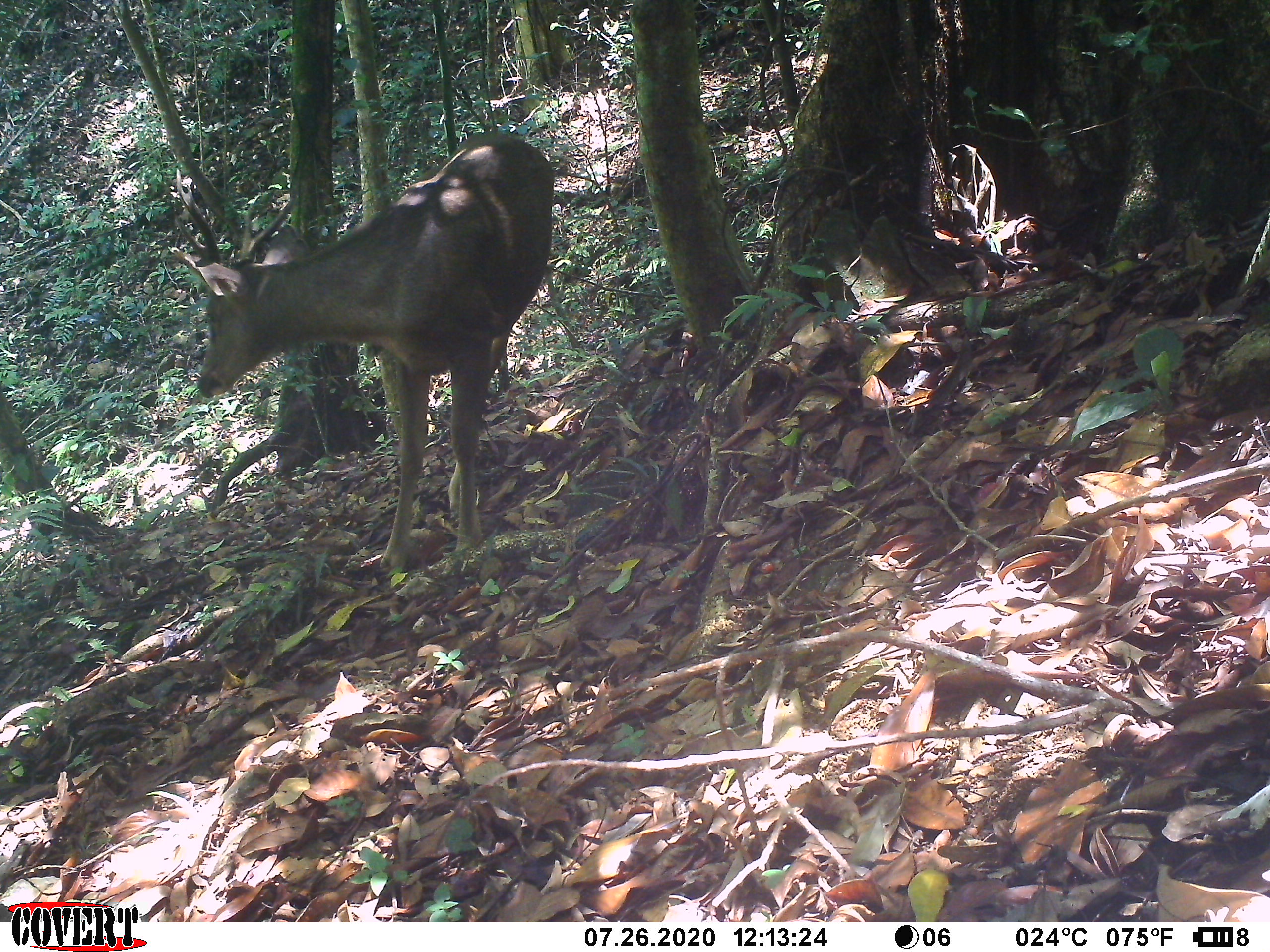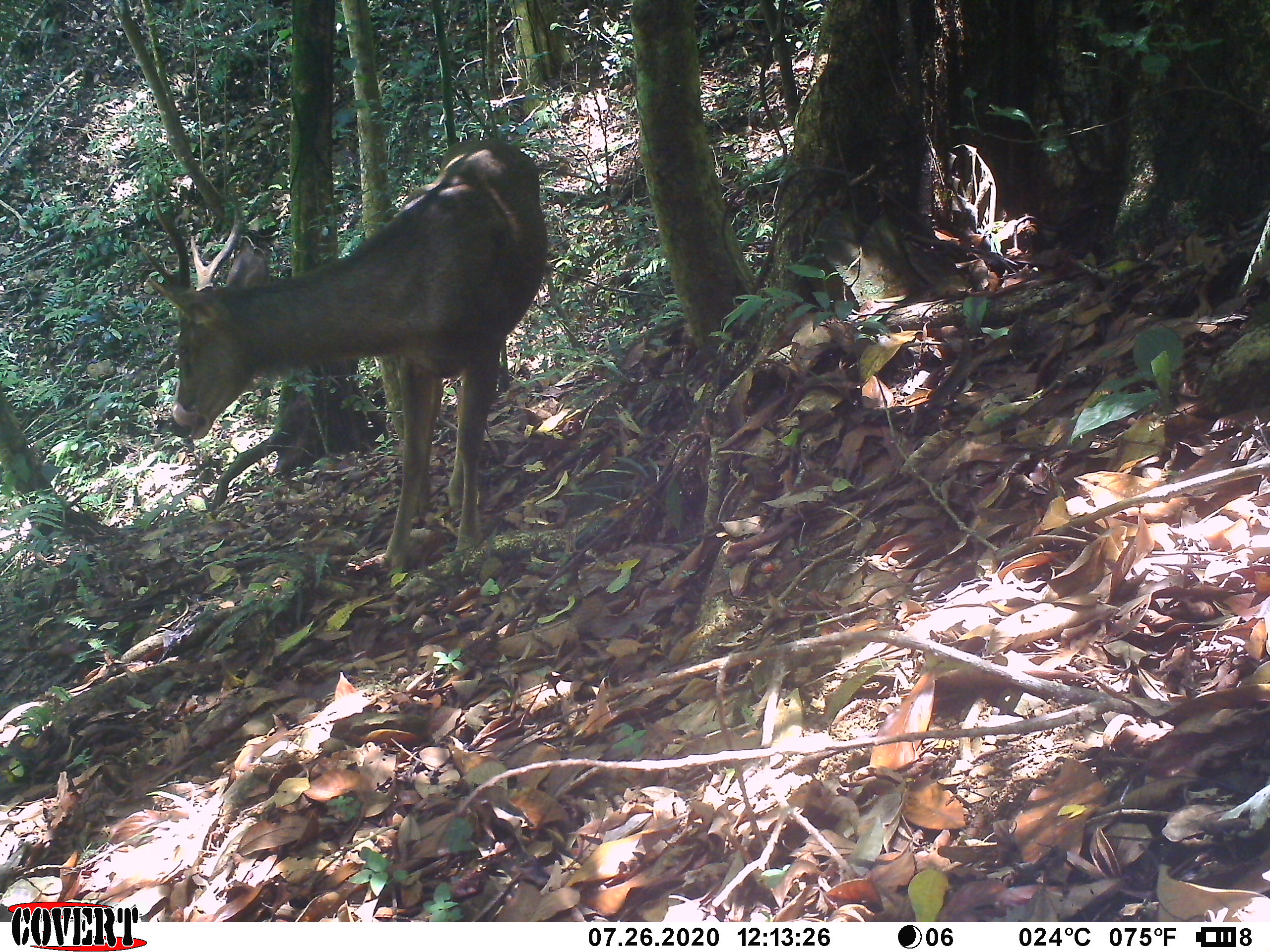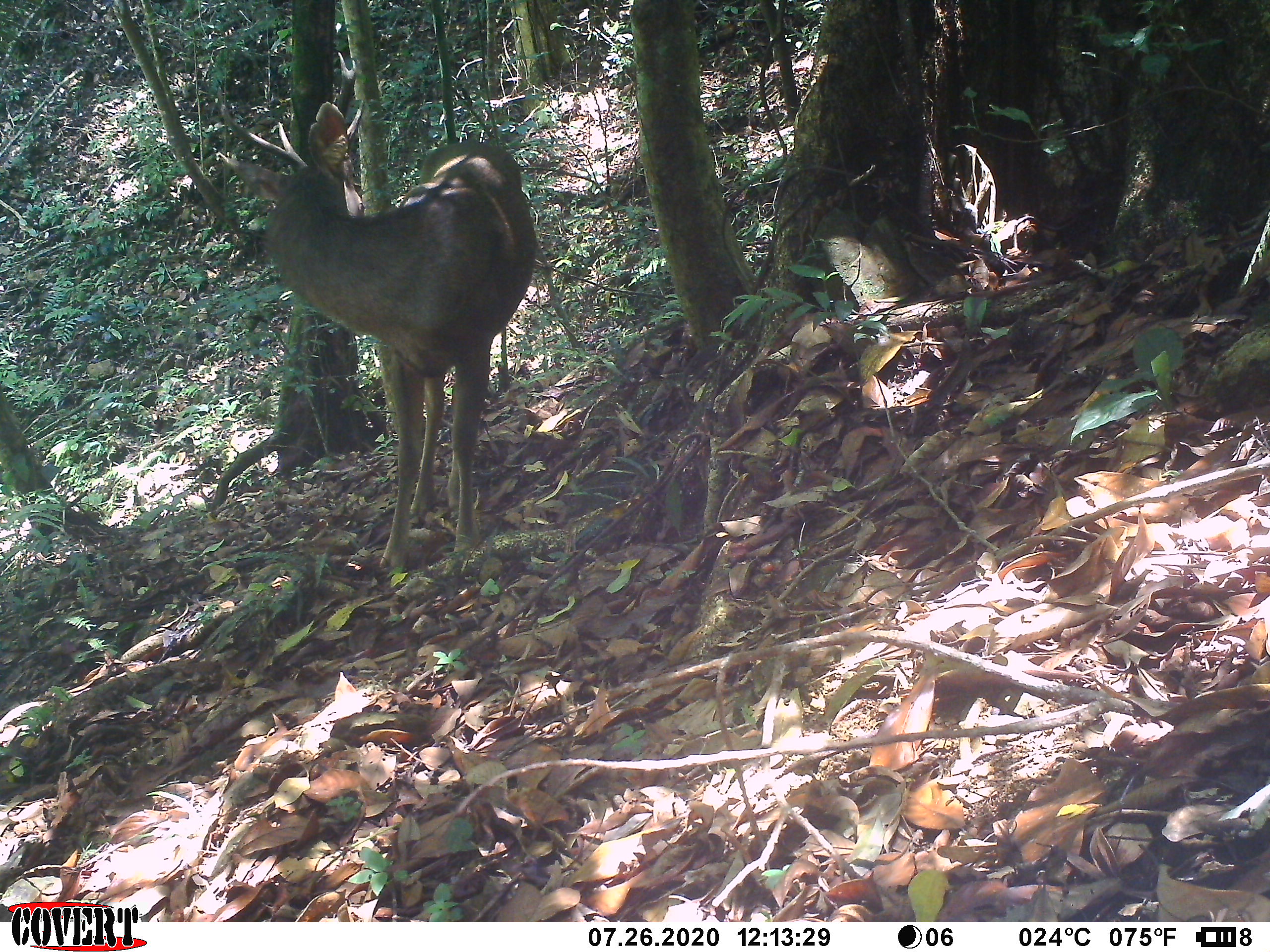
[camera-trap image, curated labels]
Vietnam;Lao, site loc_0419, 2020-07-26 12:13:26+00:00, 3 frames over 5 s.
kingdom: Animalia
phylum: Chordata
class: Mammalia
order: Artiodactyla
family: Cervidae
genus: Rusa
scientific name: Rusa unicolor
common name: sambar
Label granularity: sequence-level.